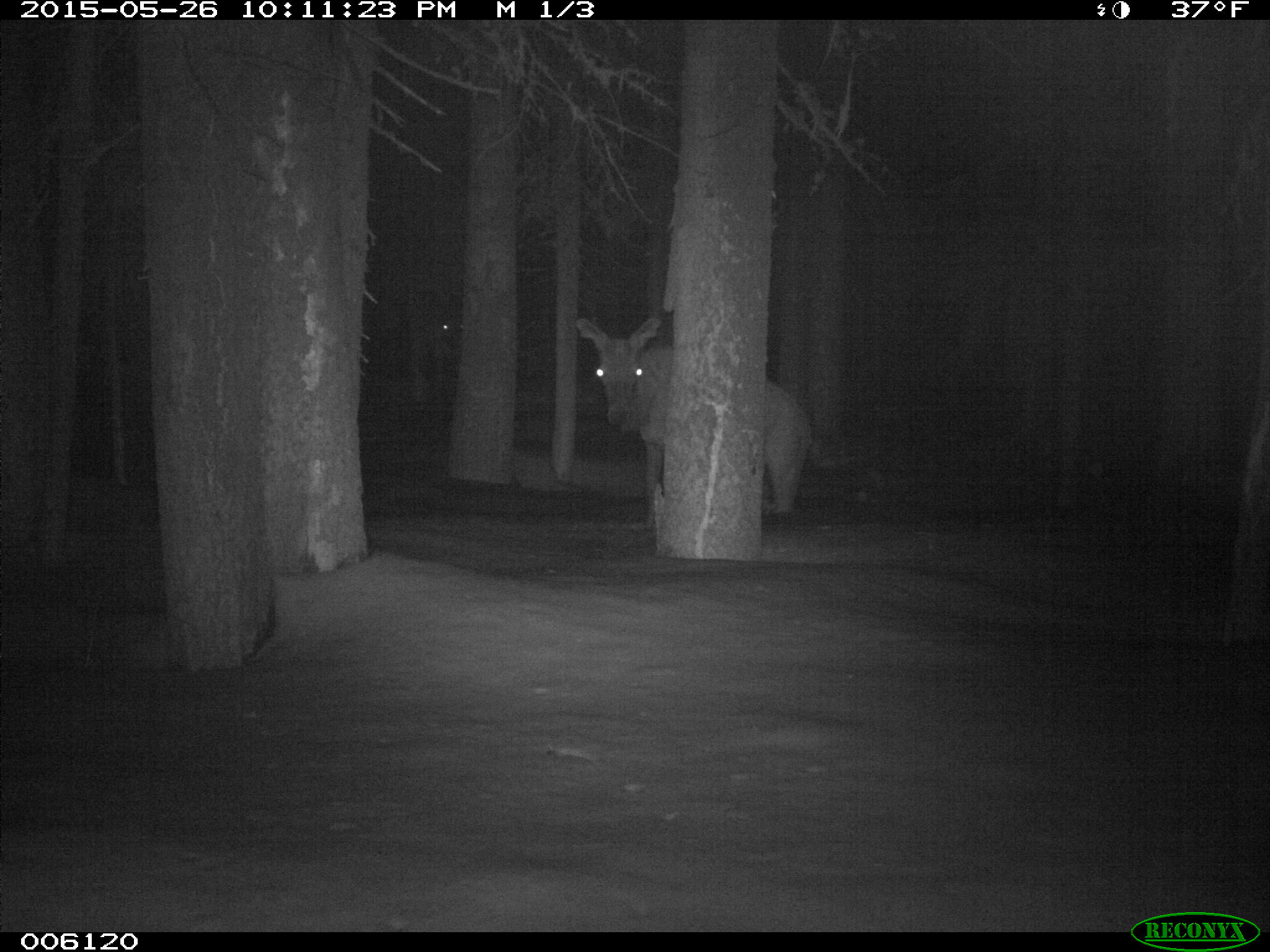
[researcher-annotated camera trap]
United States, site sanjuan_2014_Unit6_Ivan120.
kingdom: Animalia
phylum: Chordata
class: Mammalia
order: Artiodactyla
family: Cervidae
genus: Cervus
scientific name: Cervus elaphus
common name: red deer